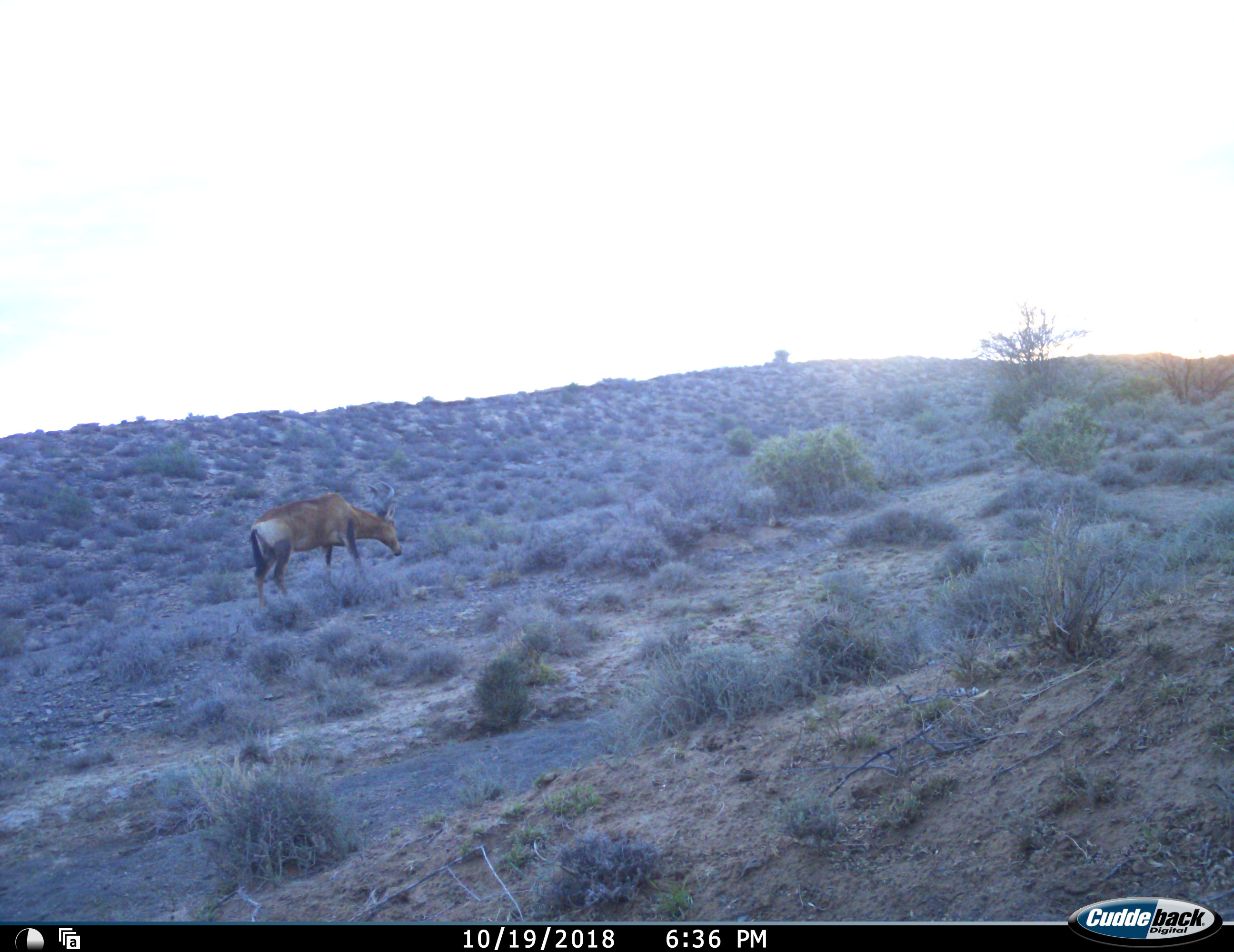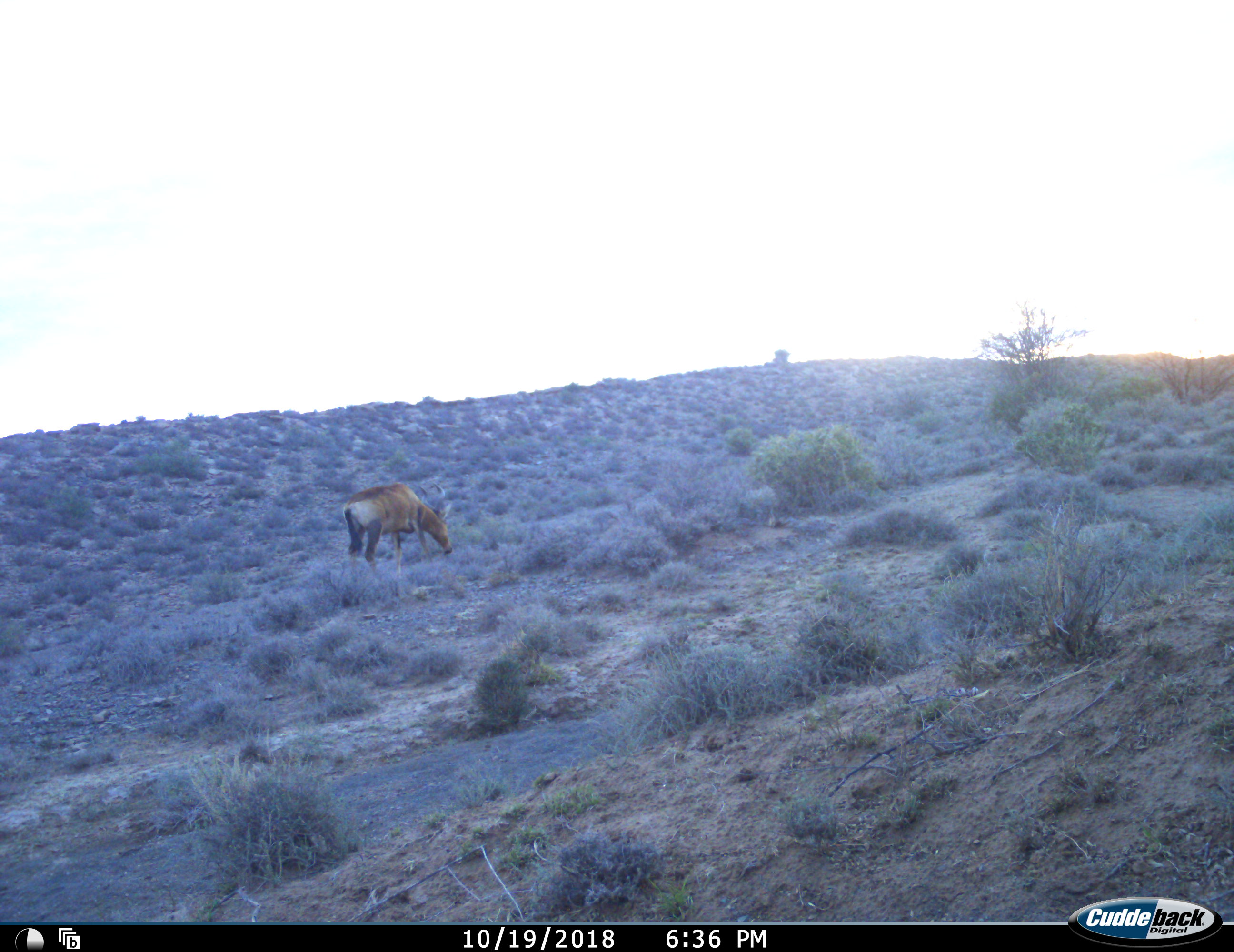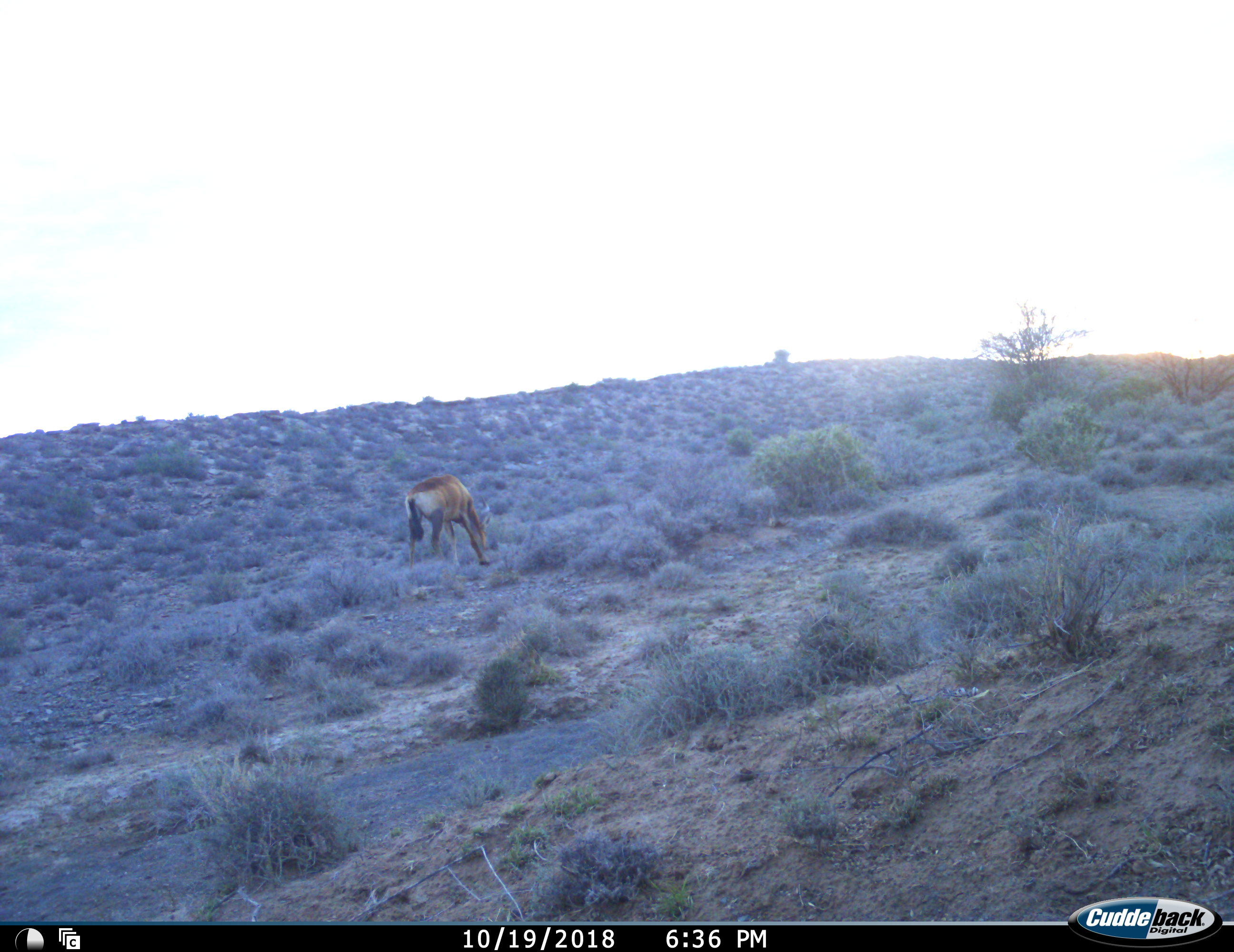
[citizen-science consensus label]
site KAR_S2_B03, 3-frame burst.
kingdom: Animalia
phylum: Chordata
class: Mammalia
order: Artiodactyla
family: Bovidae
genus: Alcelaphus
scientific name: Alcelaphus buselaphus caama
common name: red hartebeest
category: hartebeestred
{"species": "hartebeestred (red hartebeest) (Alcelaphus buselaphus caama)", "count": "1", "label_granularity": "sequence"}